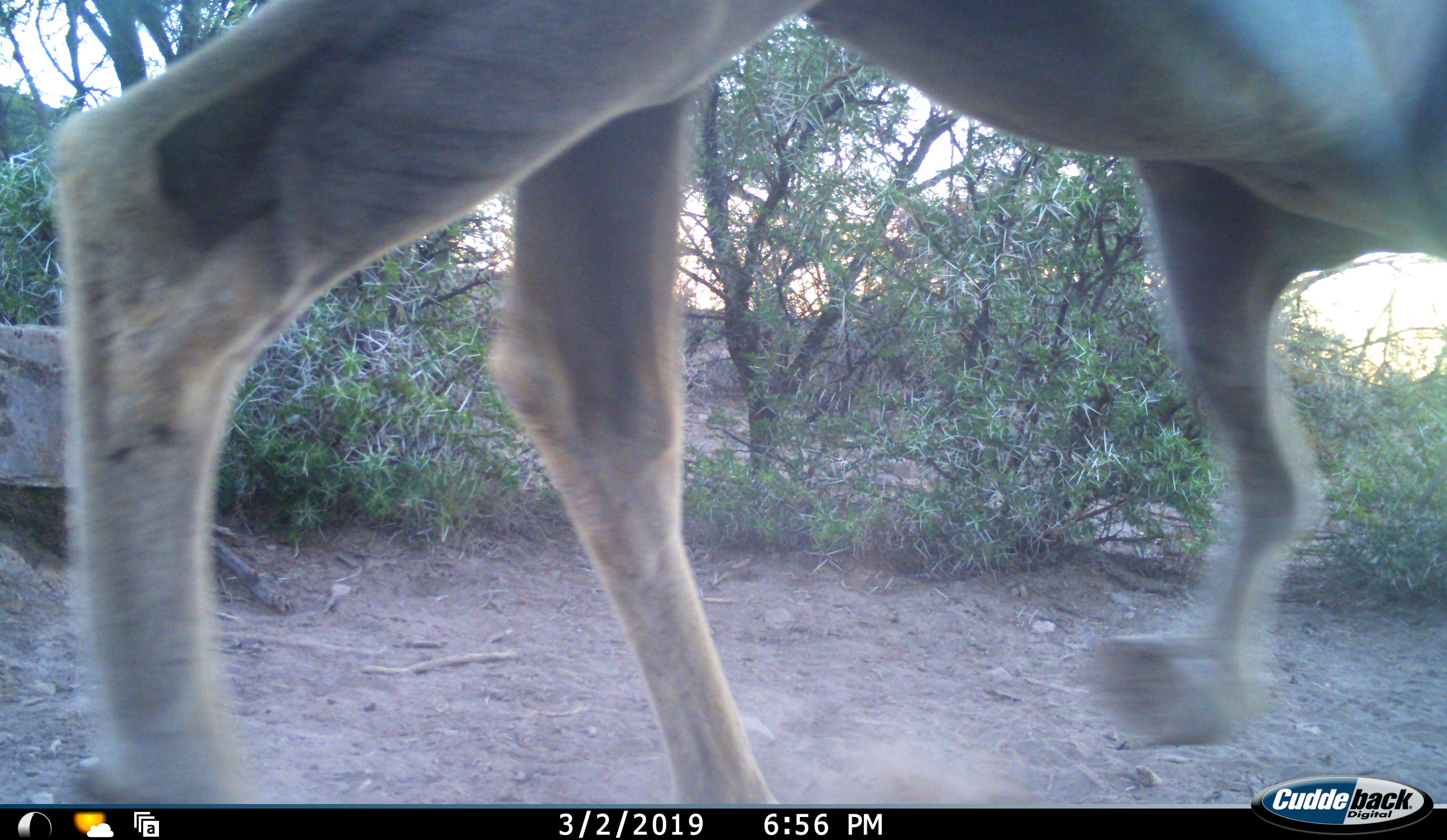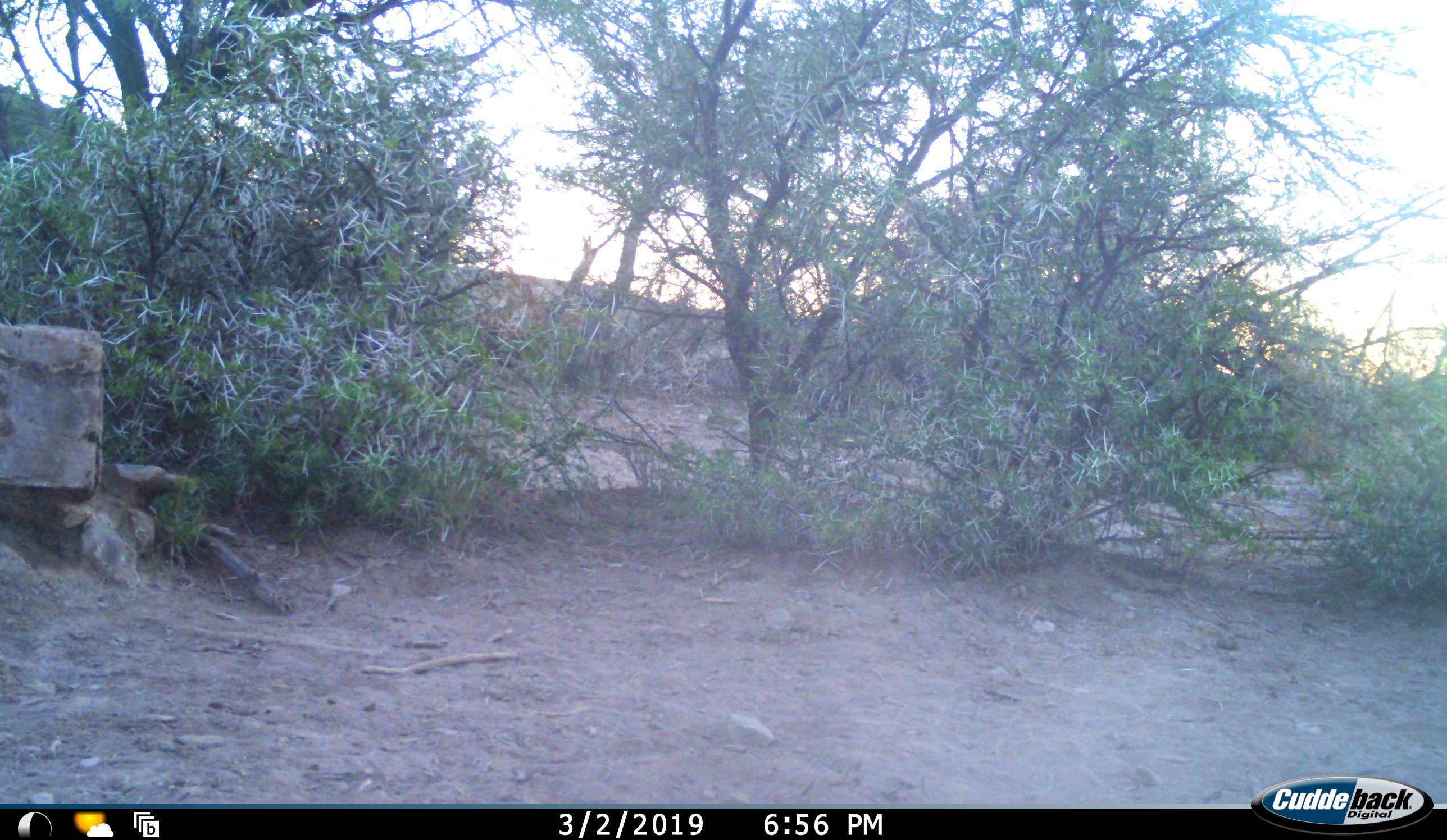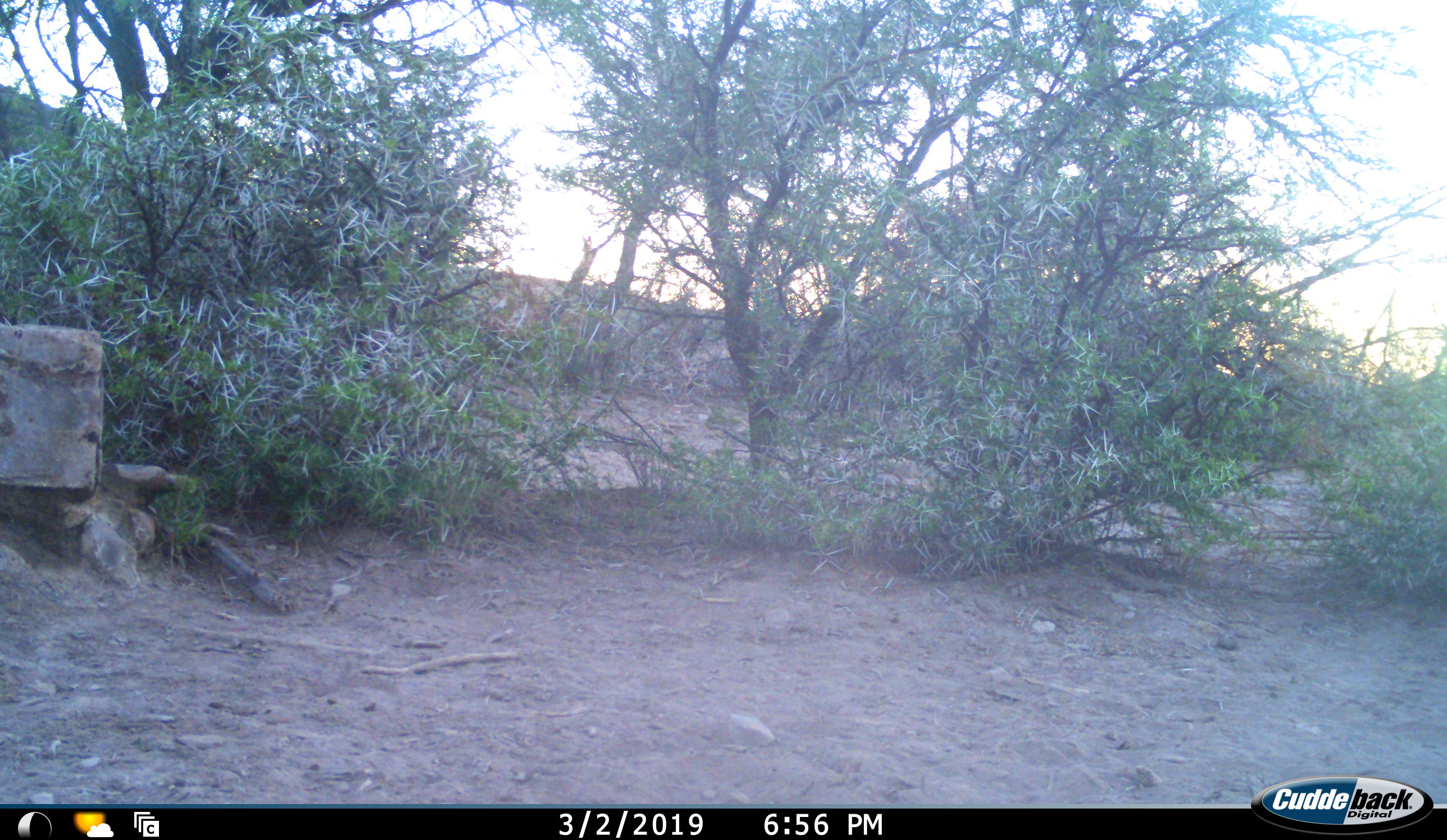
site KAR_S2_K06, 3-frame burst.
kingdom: Animalia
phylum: Chordata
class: Mammalia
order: Artiodactyla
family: Bovidae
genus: Tragelaphus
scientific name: Tragelaphus oryx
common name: eland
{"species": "eland (Tragelaphus oryx)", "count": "1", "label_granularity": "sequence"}